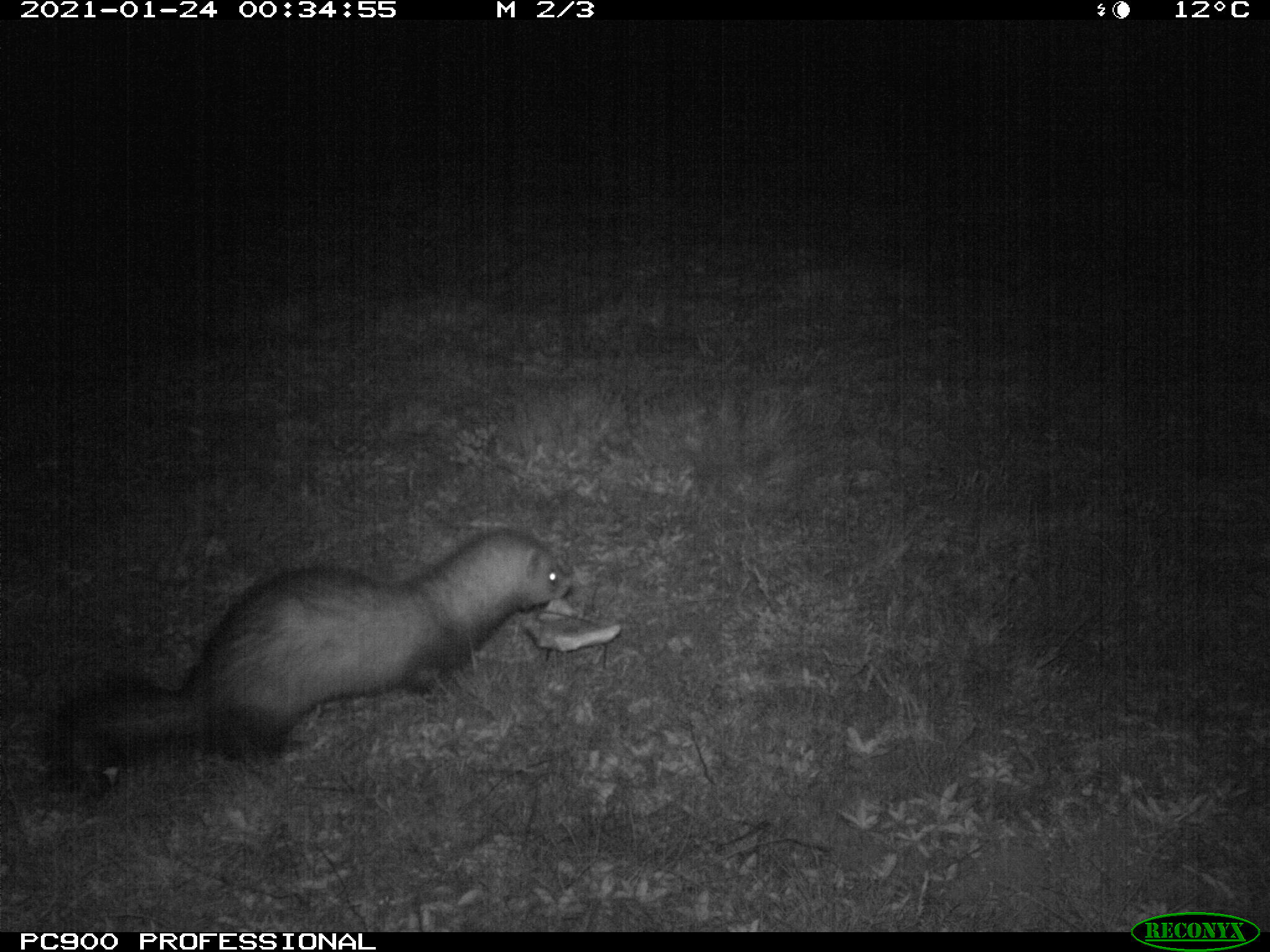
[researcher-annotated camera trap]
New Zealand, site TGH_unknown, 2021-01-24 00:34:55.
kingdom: Animalia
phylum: Chordata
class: Mammalia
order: Carnivora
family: Mustelidae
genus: Mustela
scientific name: Mustela furo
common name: ferret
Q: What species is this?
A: Ferret (Mustela furo).